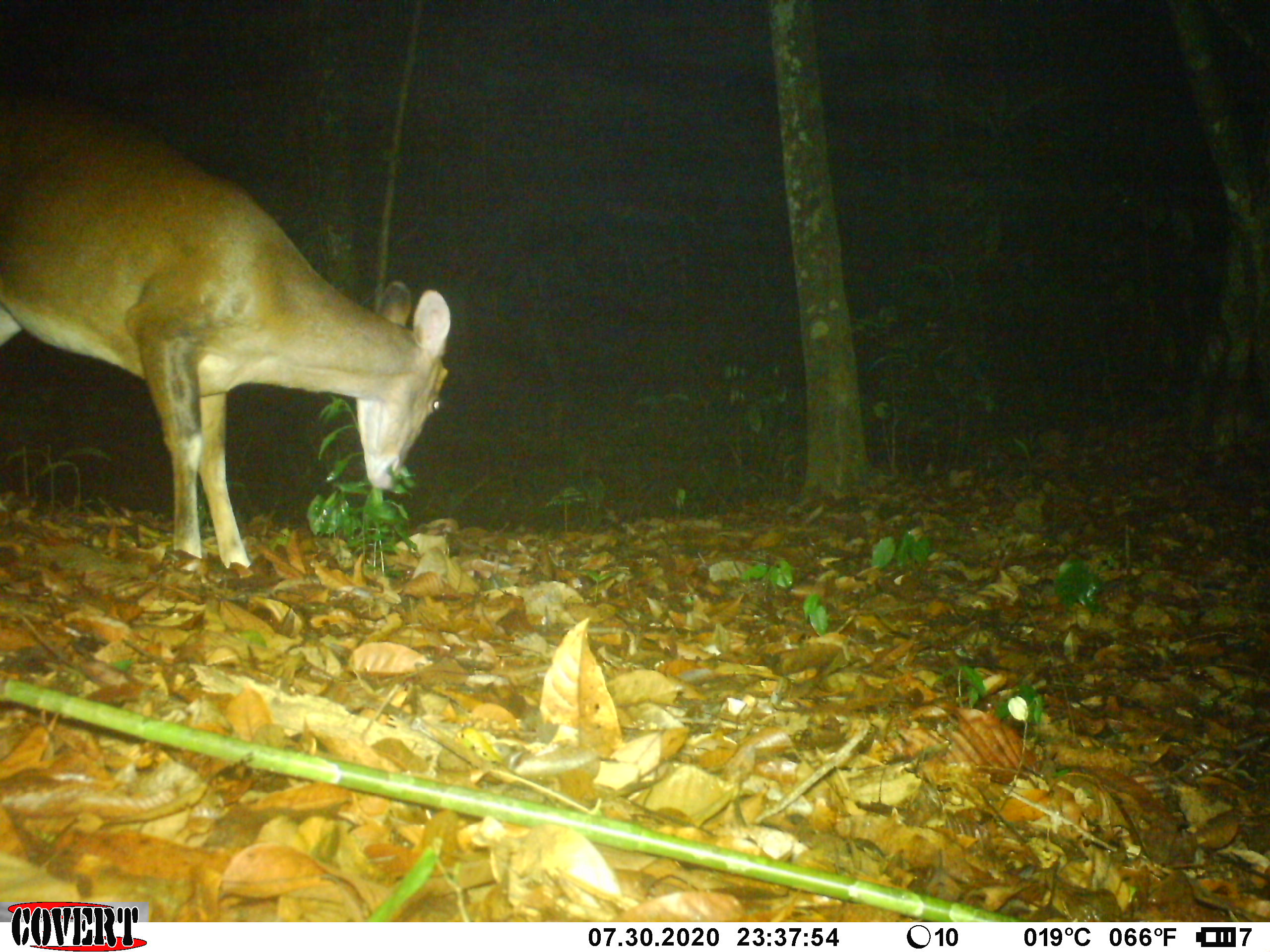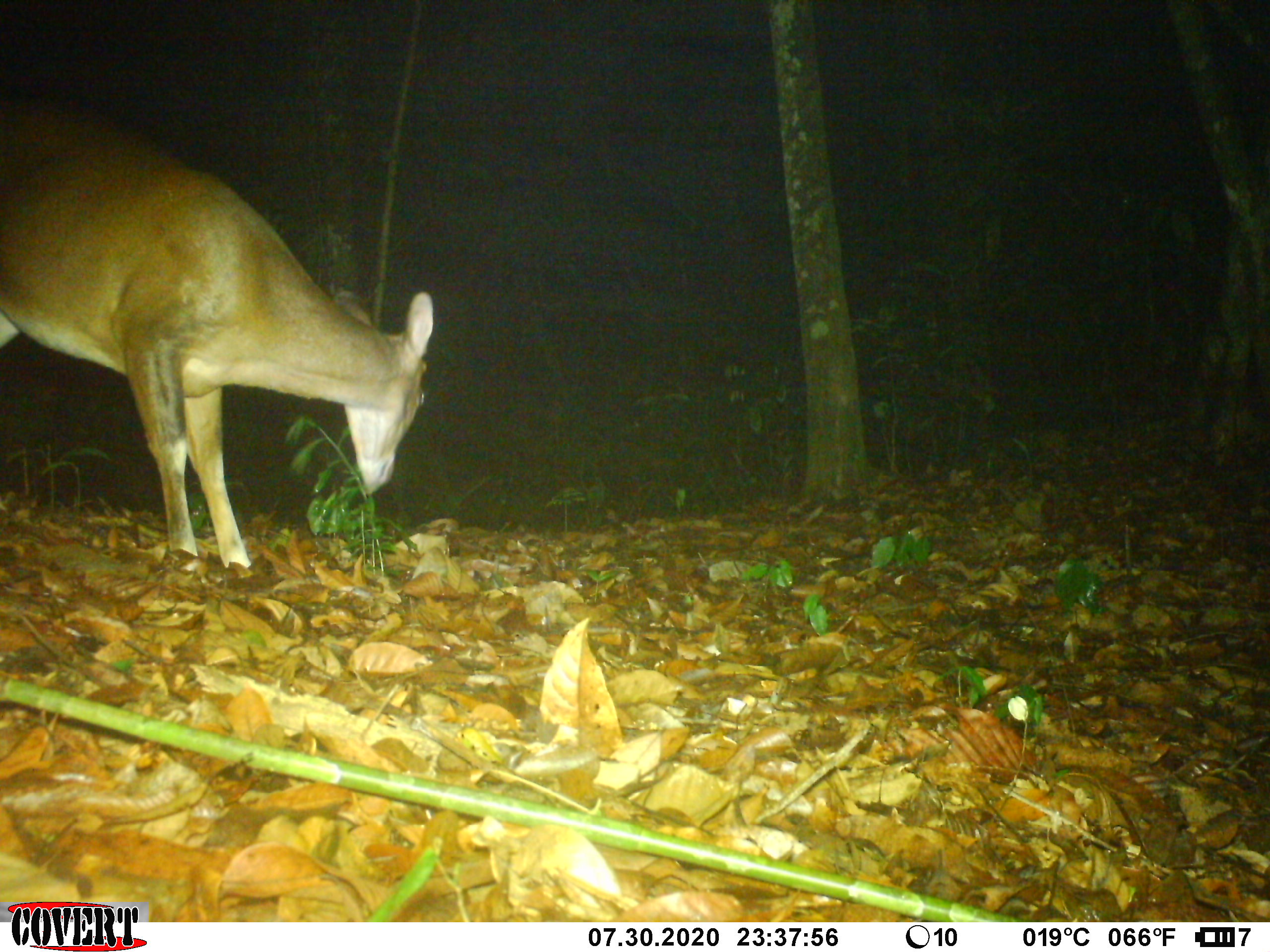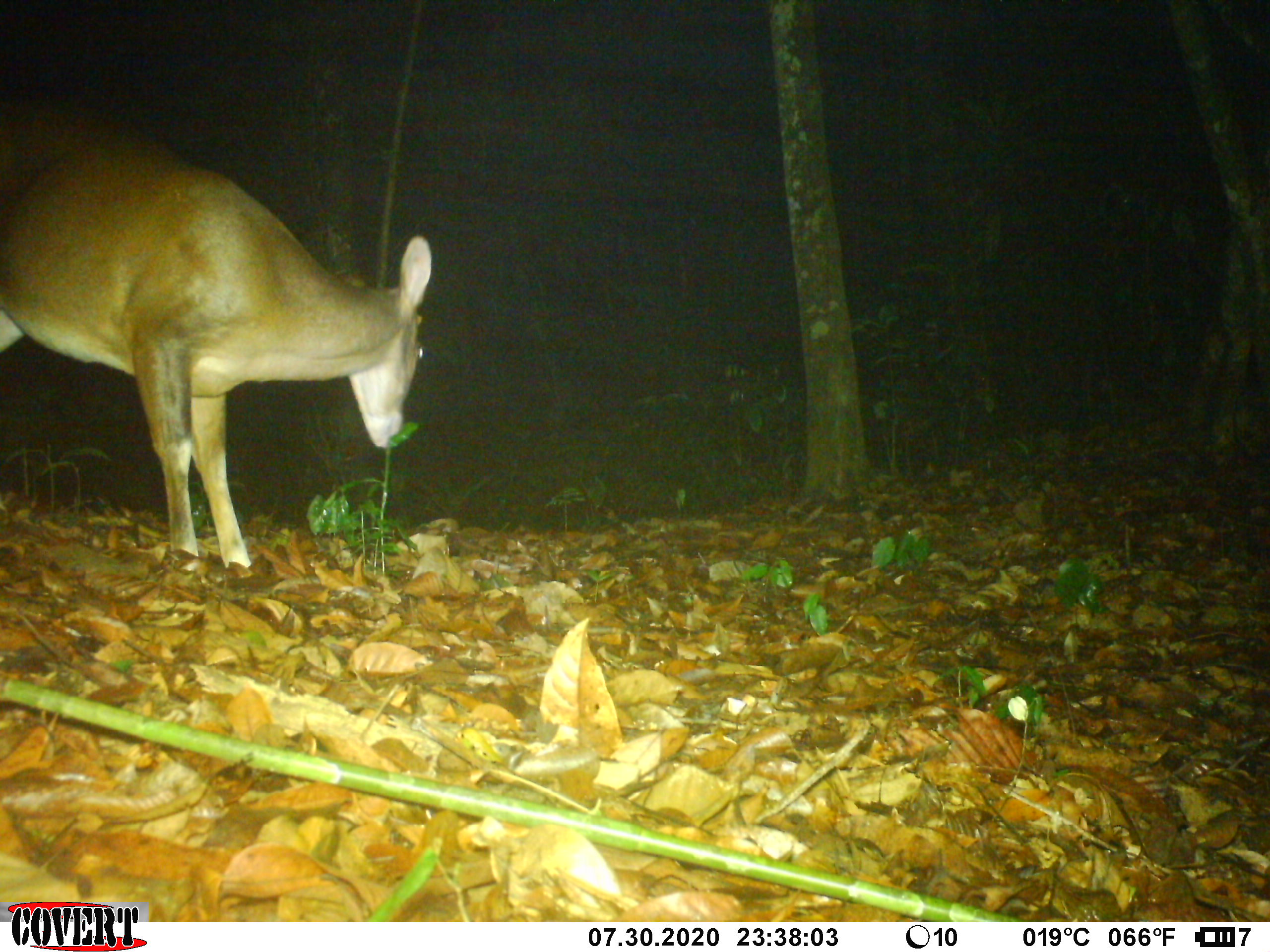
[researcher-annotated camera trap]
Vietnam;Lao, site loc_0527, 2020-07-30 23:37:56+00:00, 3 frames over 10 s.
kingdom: Animalia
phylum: Chordata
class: Mammalia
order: Artiodactyla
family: Cervidae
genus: Muntiacus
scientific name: Muntiacus vuquangensis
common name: large-antlered muntjac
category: large antlered muntjac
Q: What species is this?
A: Large antlered muntjac (large-antlered muntjac) (Muntiacus vuquangensis).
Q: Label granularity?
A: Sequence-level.